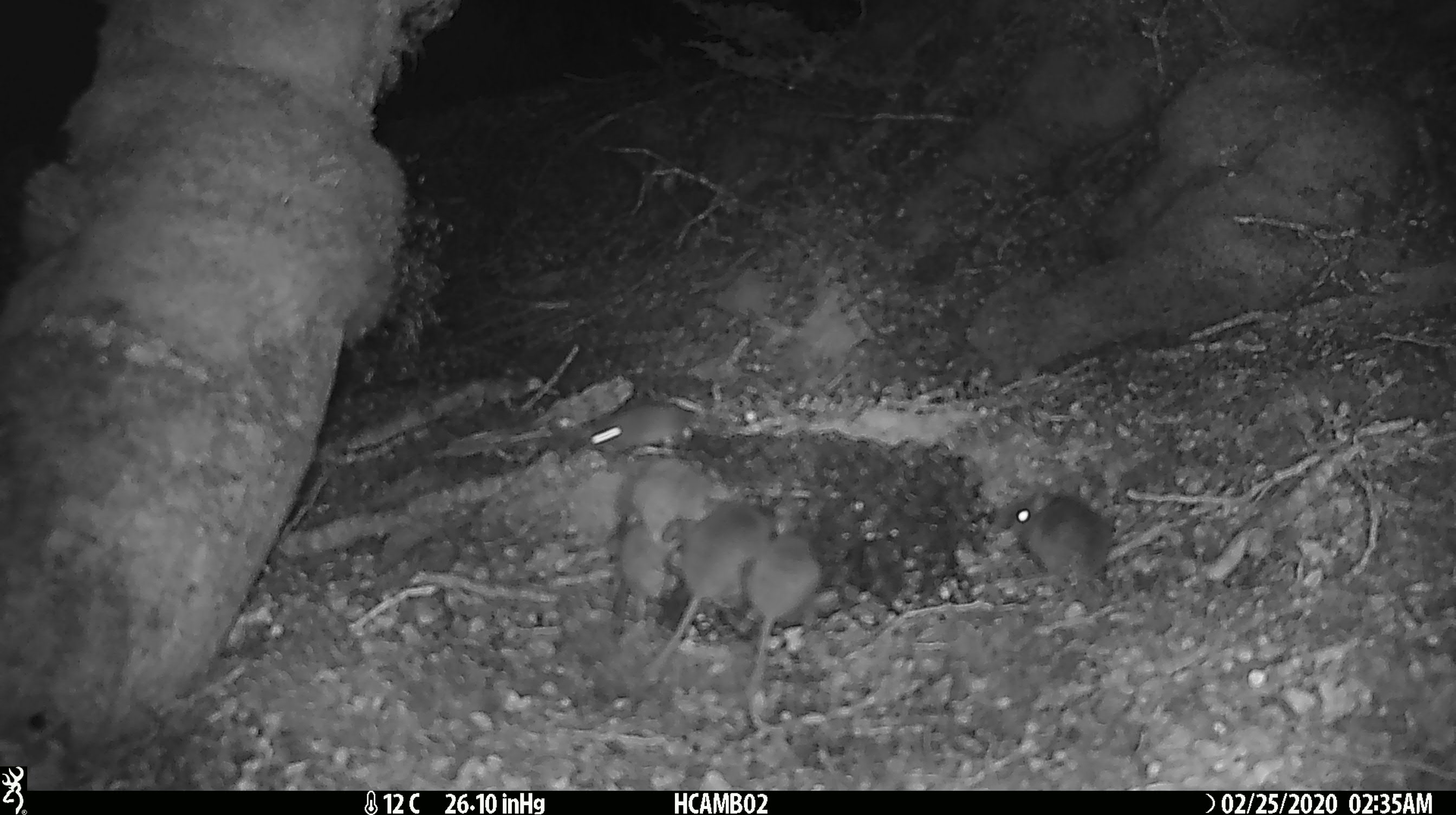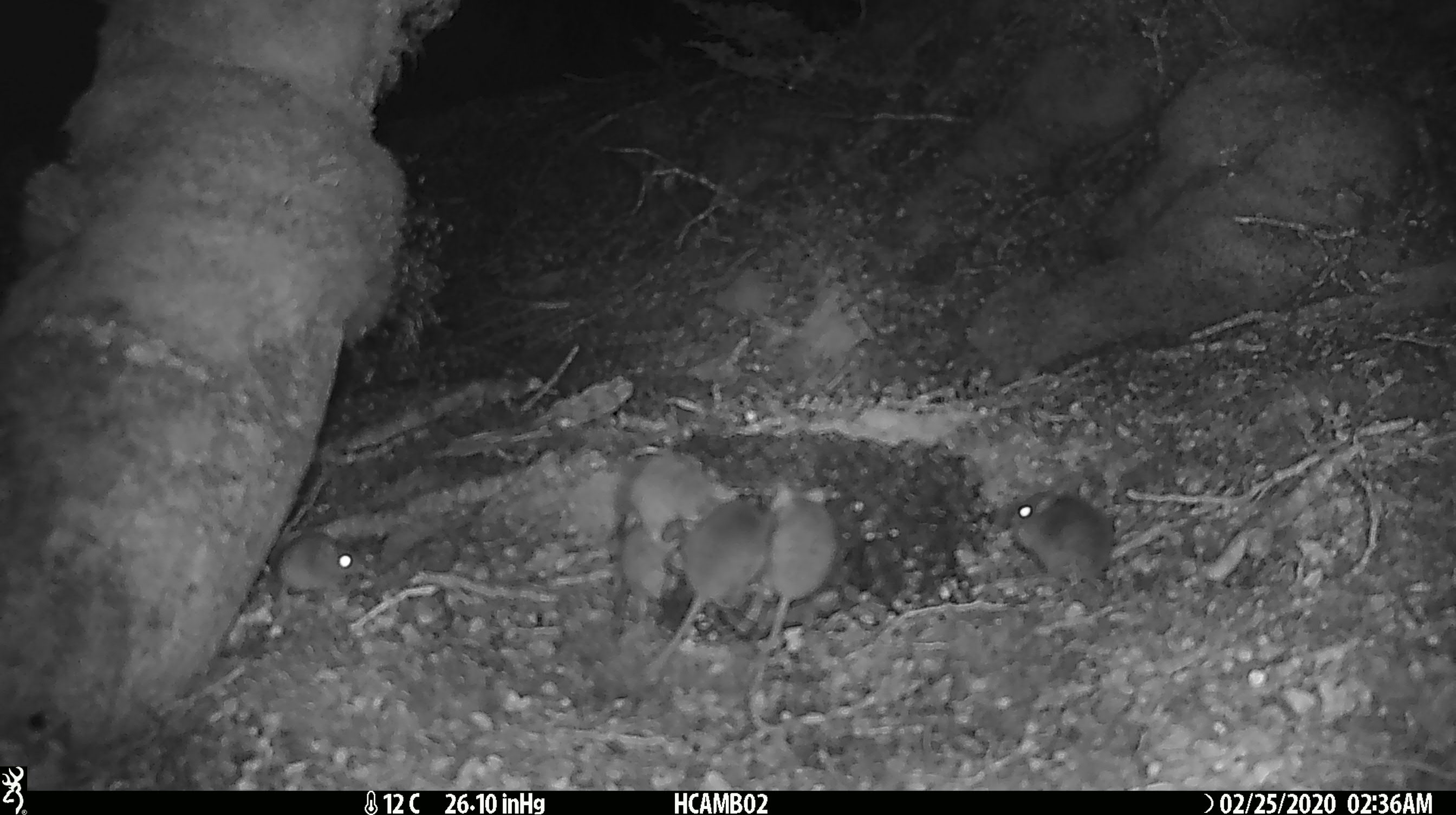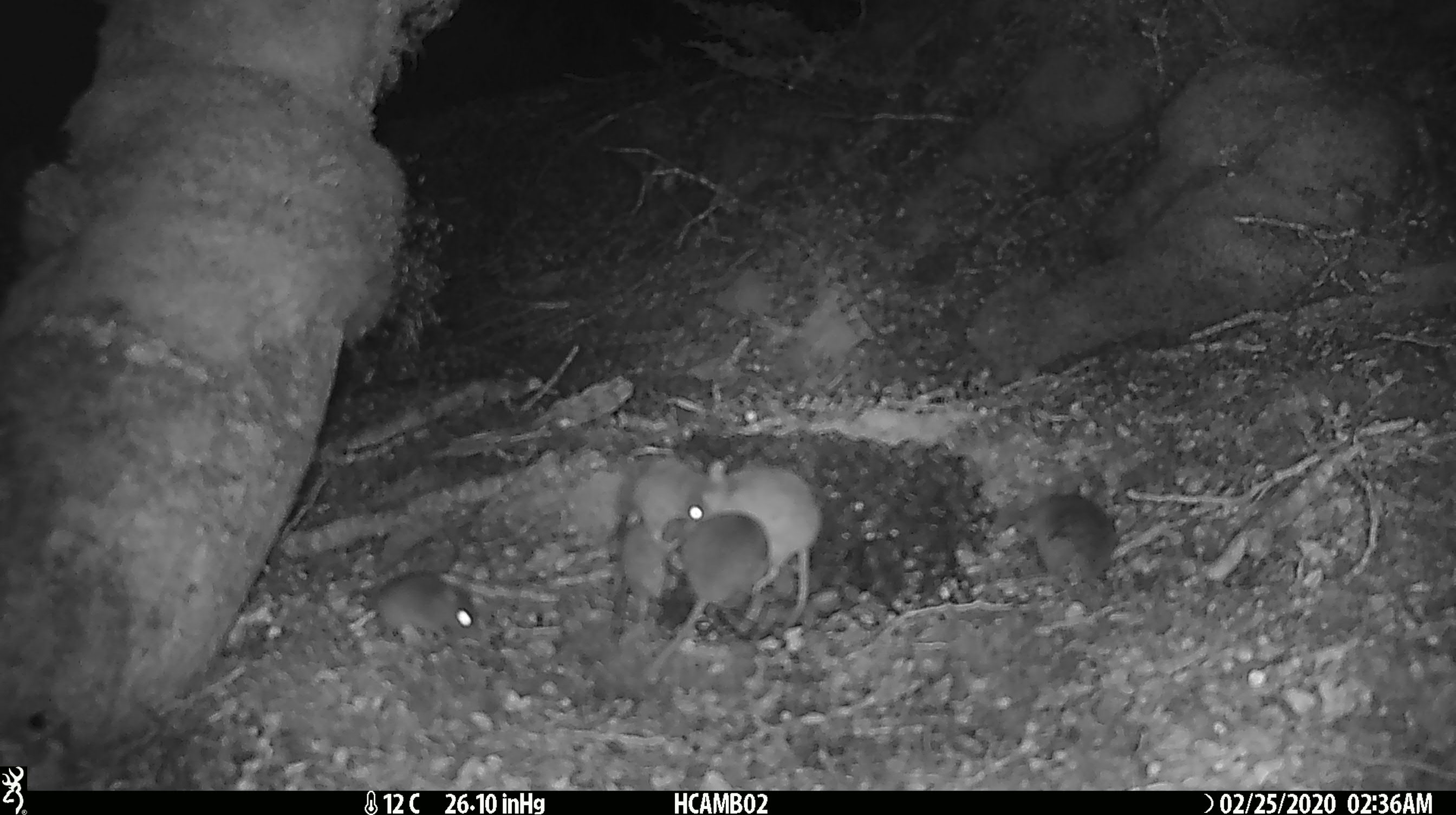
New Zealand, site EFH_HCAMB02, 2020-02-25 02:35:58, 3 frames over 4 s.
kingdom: Animalia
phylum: Chordata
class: Mammalia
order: Rodentia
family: Muridae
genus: Mus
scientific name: Mus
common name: mouse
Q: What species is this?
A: Mouse (Mus).